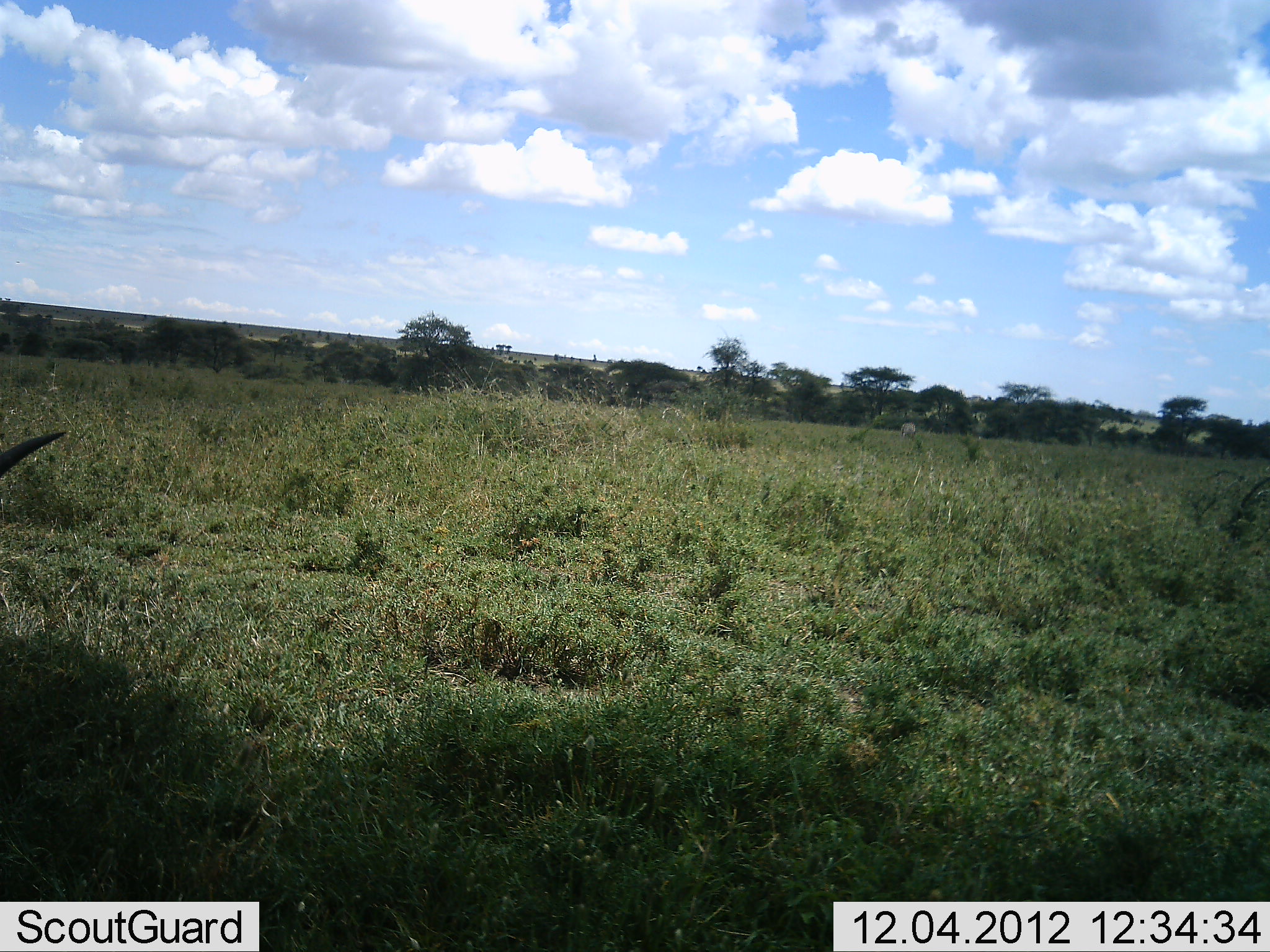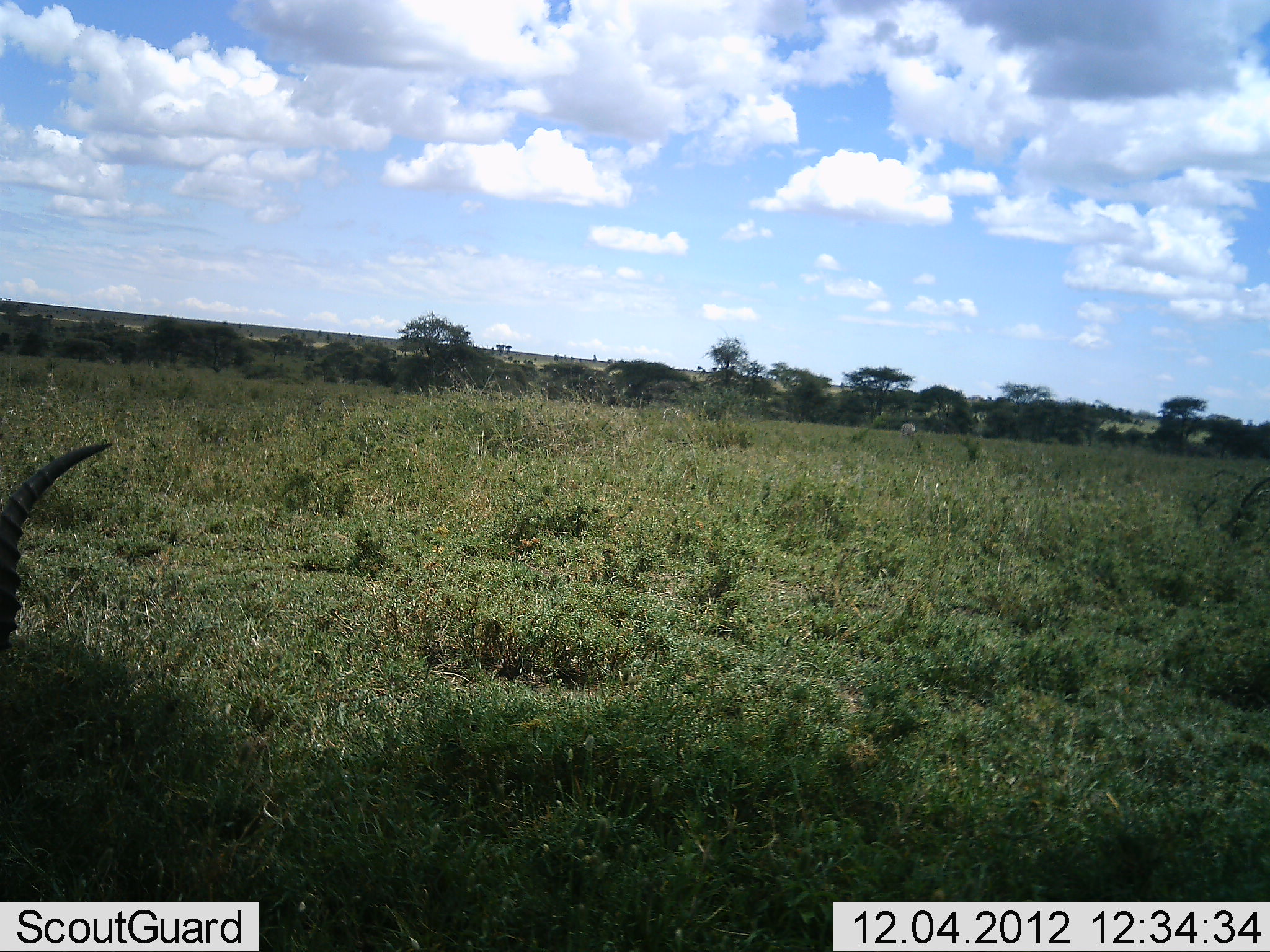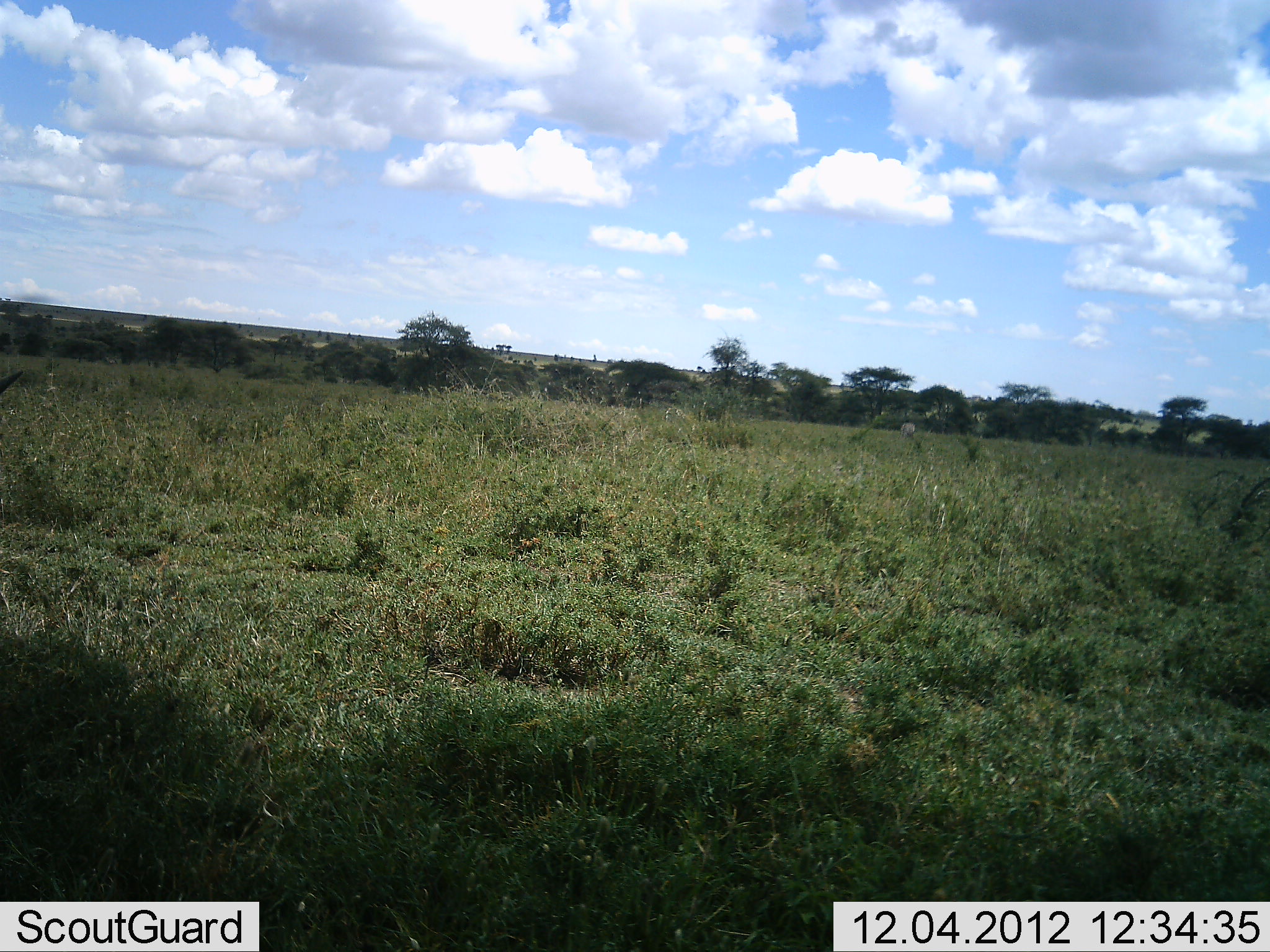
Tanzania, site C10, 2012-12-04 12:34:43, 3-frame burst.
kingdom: Animalia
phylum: Chordata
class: Mammalia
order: Artiodactyla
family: Bovidae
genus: Eudorcas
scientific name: Eudorcas thomsonii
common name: thomson's gazelle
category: gazellethomsons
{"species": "gazellethomsons (thomson's gazelle) (Eudorcas thomsonii)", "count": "1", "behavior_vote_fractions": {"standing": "40%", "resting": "20%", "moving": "30%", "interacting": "0%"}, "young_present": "0%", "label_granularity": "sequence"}